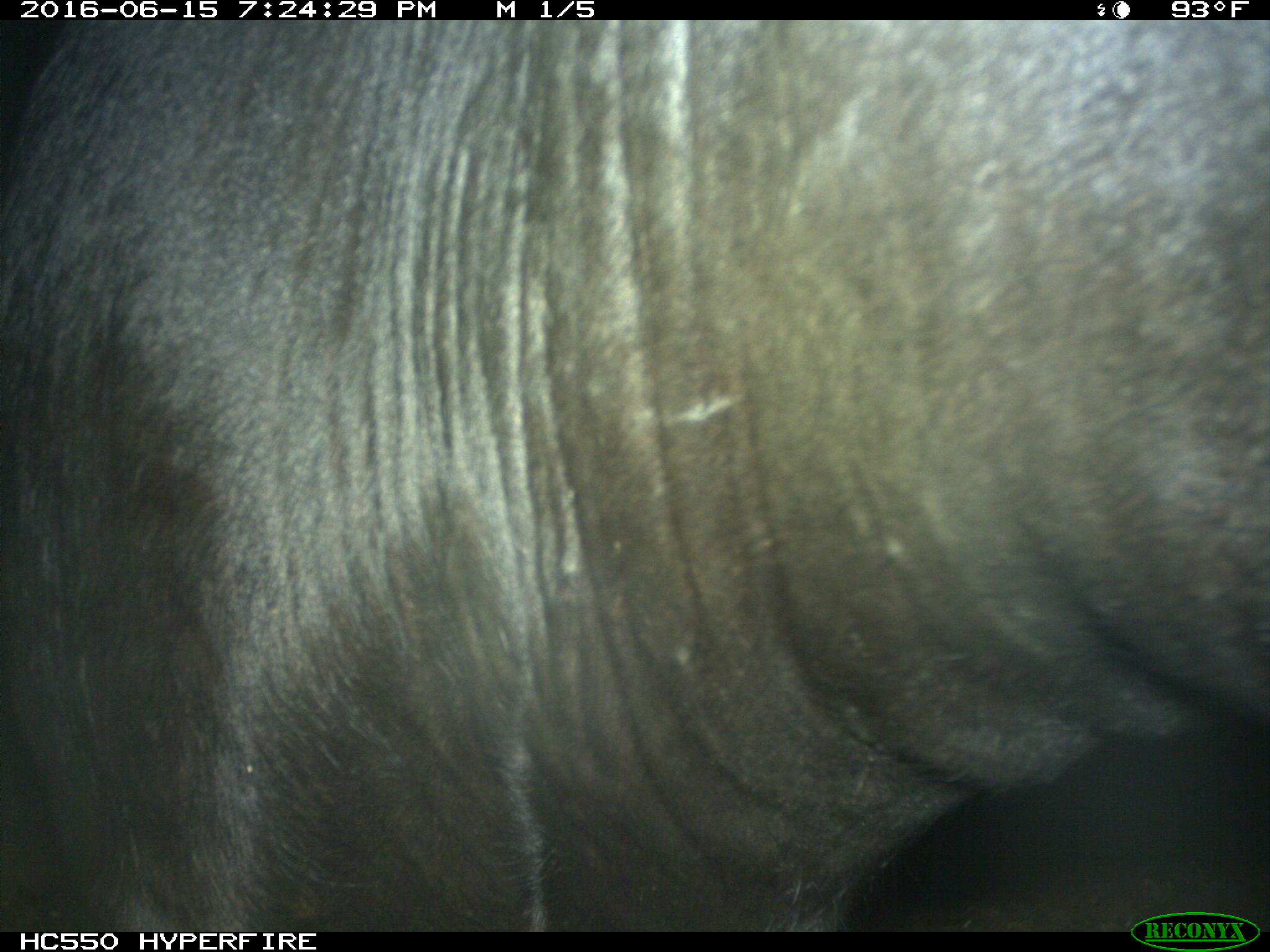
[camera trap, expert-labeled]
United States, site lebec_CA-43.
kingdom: Animalia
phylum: Chordata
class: Mammalia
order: Artiodactyla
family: Bovidae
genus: Bos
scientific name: Bos taurus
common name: domestic cow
Bos taurus (domestic cow).